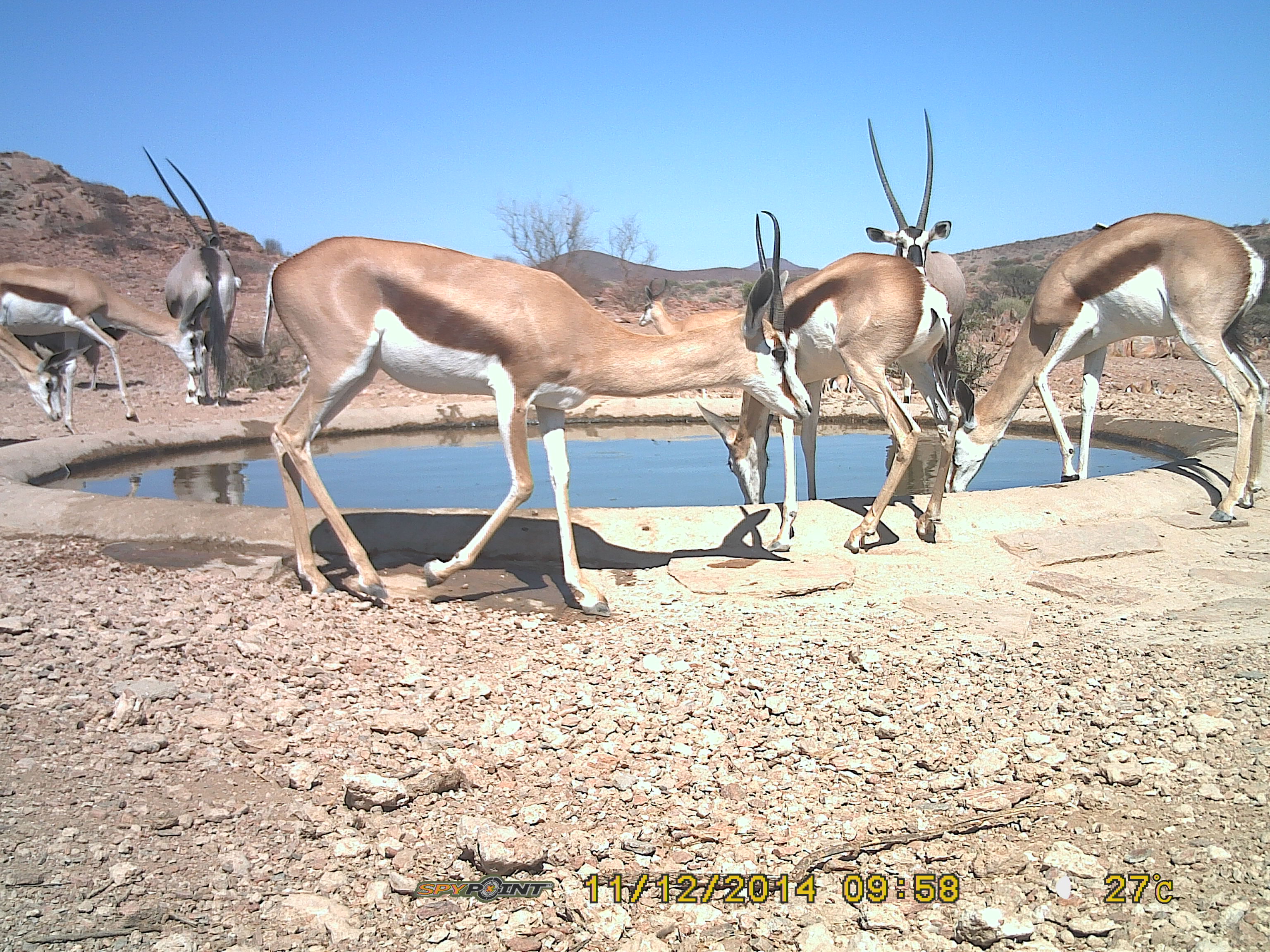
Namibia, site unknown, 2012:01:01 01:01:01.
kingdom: Animalia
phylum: Chordata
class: Mammalia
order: Artiodactyla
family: Bovidae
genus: Antidorcas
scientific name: Antidorcas marsupialis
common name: springbok